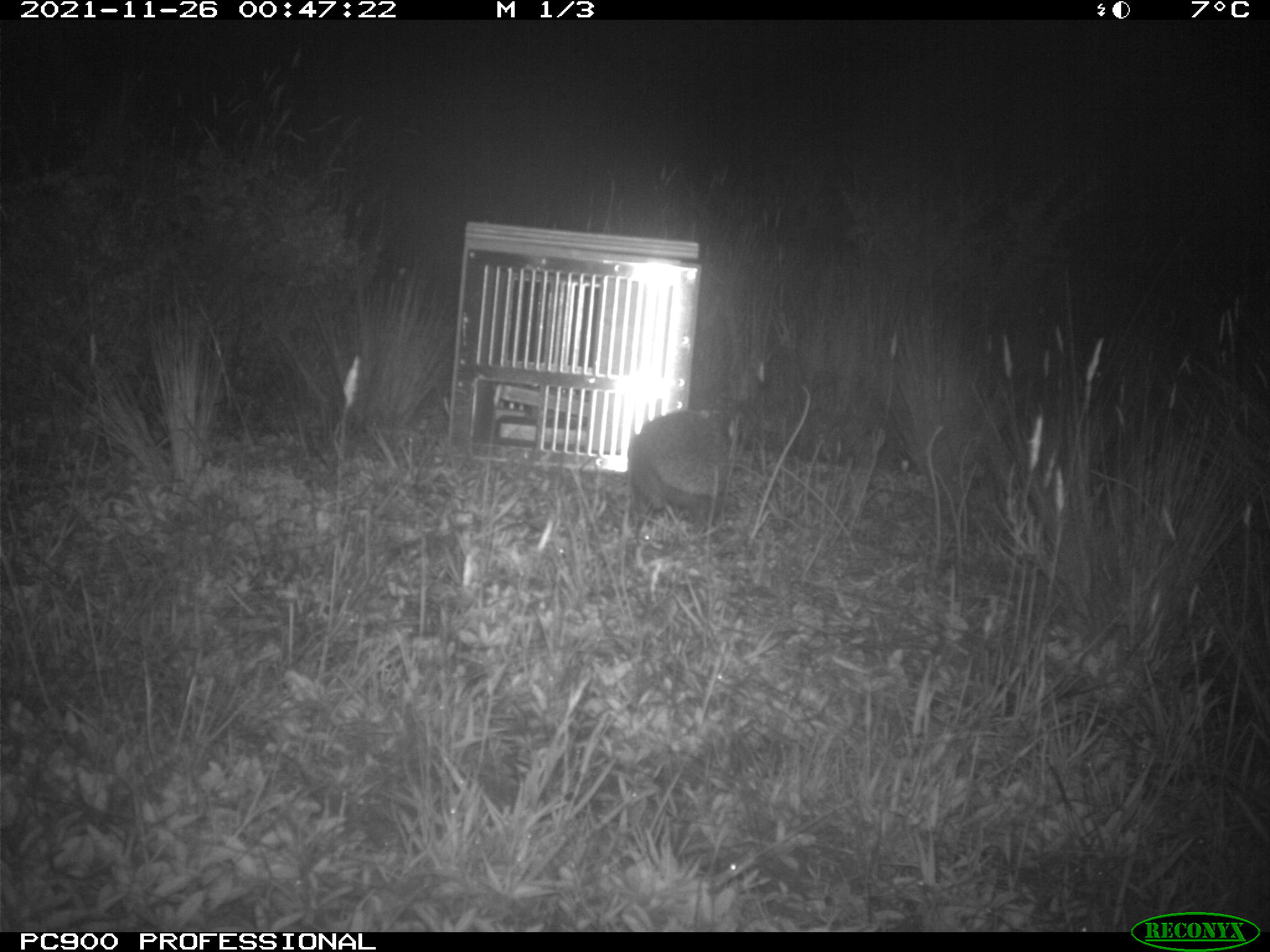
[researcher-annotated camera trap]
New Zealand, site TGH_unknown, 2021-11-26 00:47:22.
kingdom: Animalia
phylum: Chordata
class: Mammalia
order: Eulipotyphla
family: Erinaceidae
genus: Erinaceus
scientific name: Erinaceus europaeus europaeus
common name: european hedgehog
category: hedgehog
Hedgehog (european hedgehog) (Erinaceus europaeus europaeus).